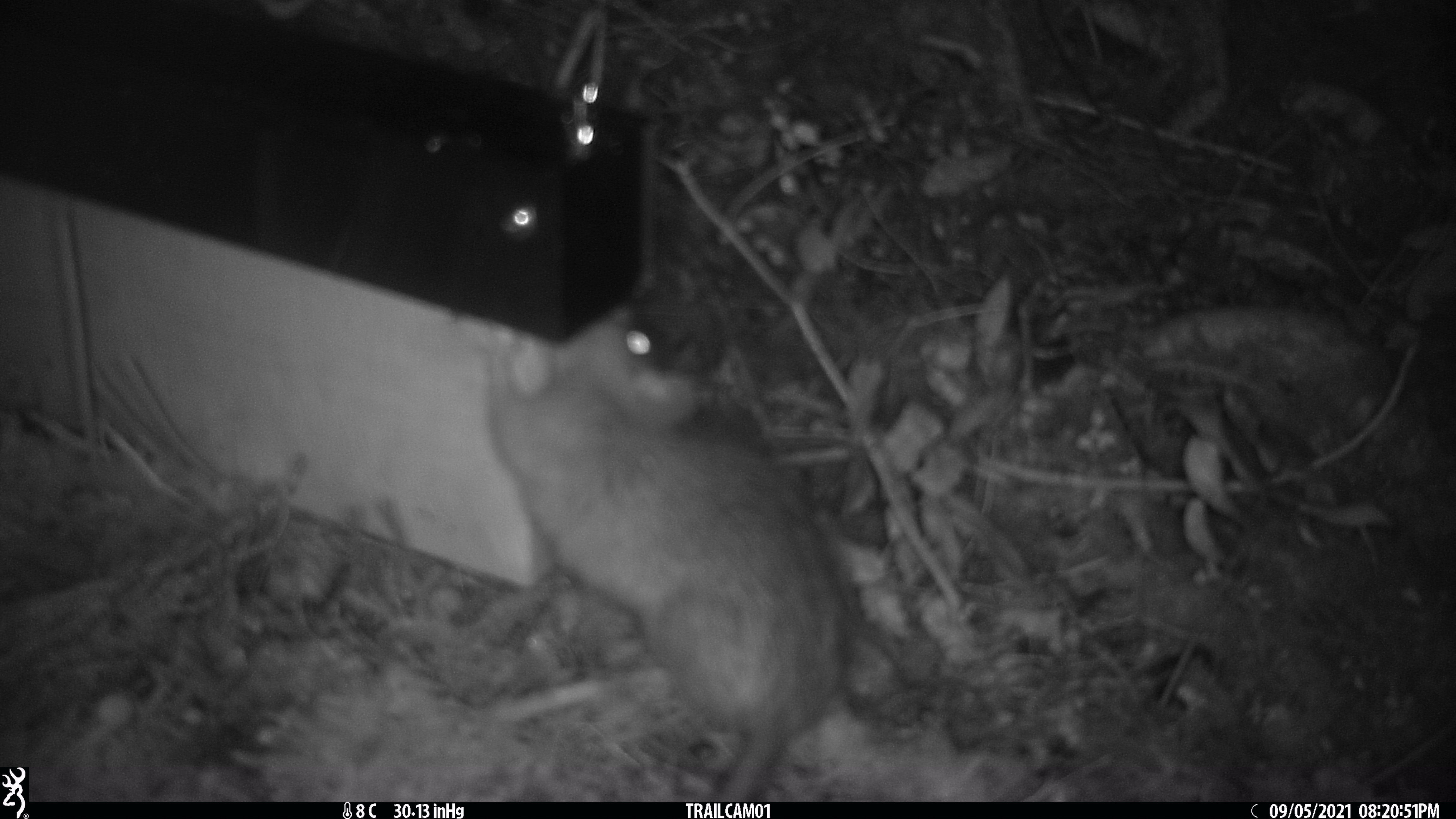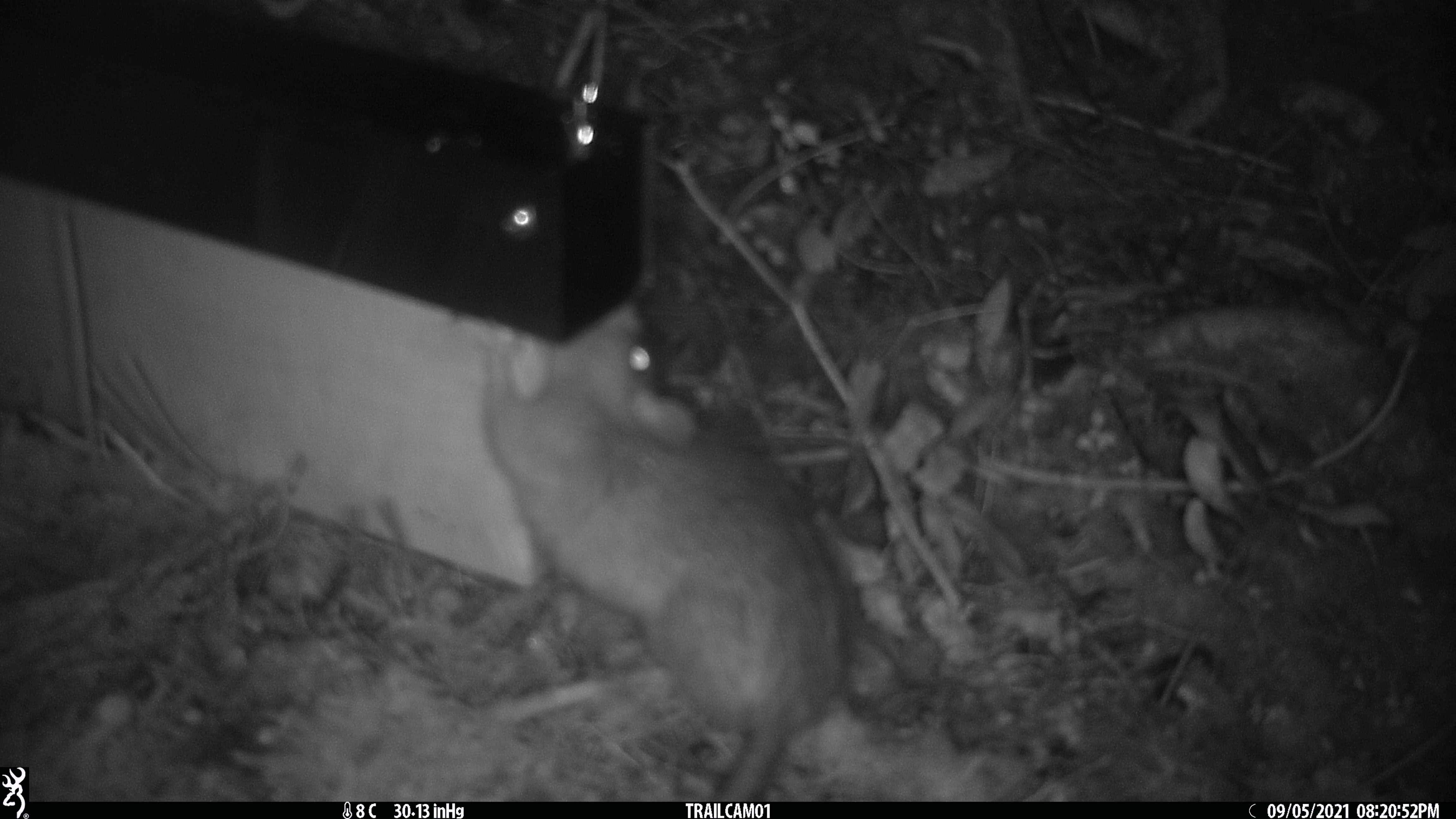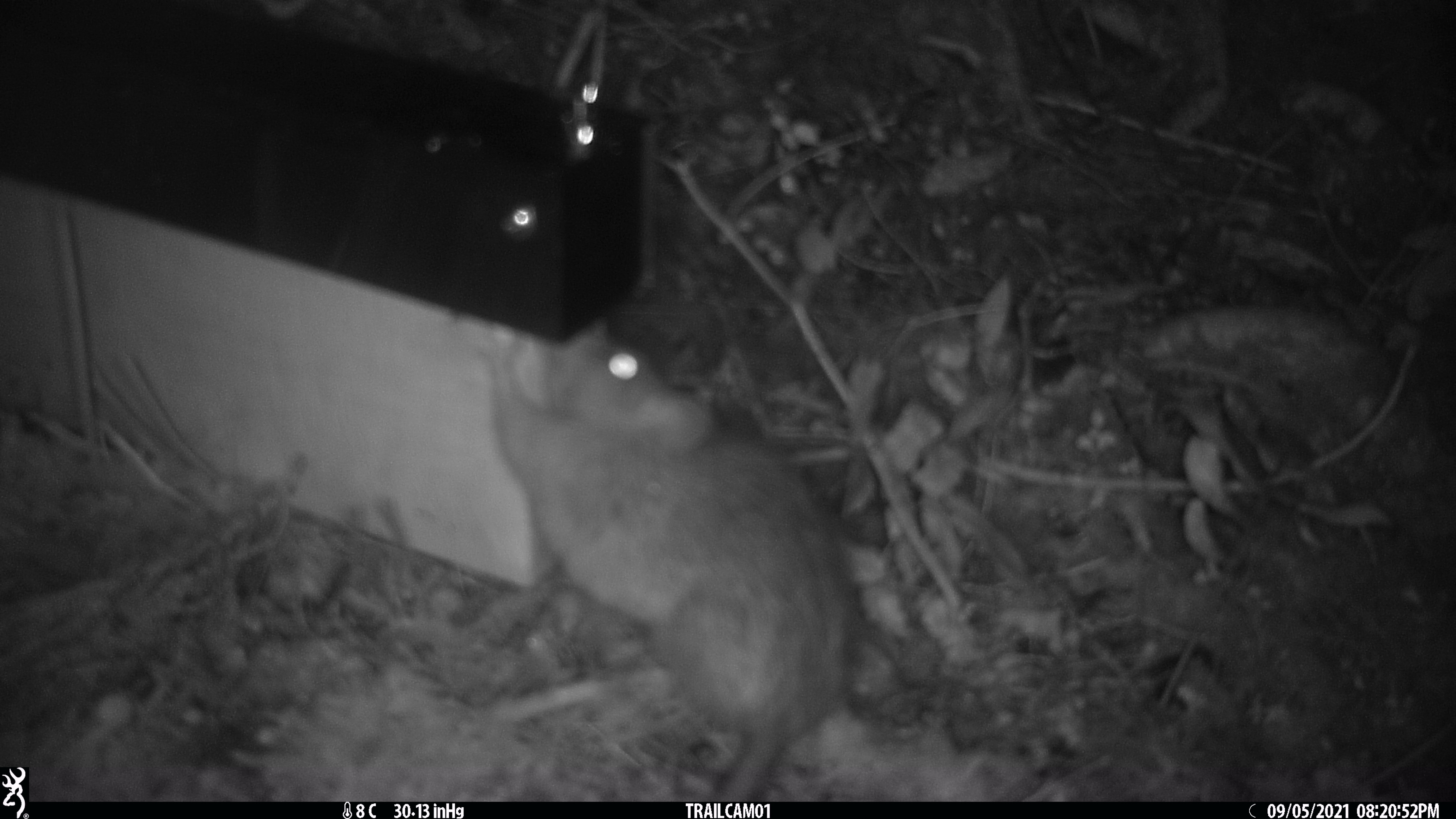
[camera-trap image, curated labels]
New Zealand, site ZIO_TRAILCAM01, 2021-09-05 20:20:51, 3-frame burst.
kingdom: Animalia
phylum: Chordata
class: Mammalia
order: Rodentia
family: Muridae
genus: Rattus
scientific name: Rattus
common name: rat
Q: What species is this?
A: Rat (Rattus).